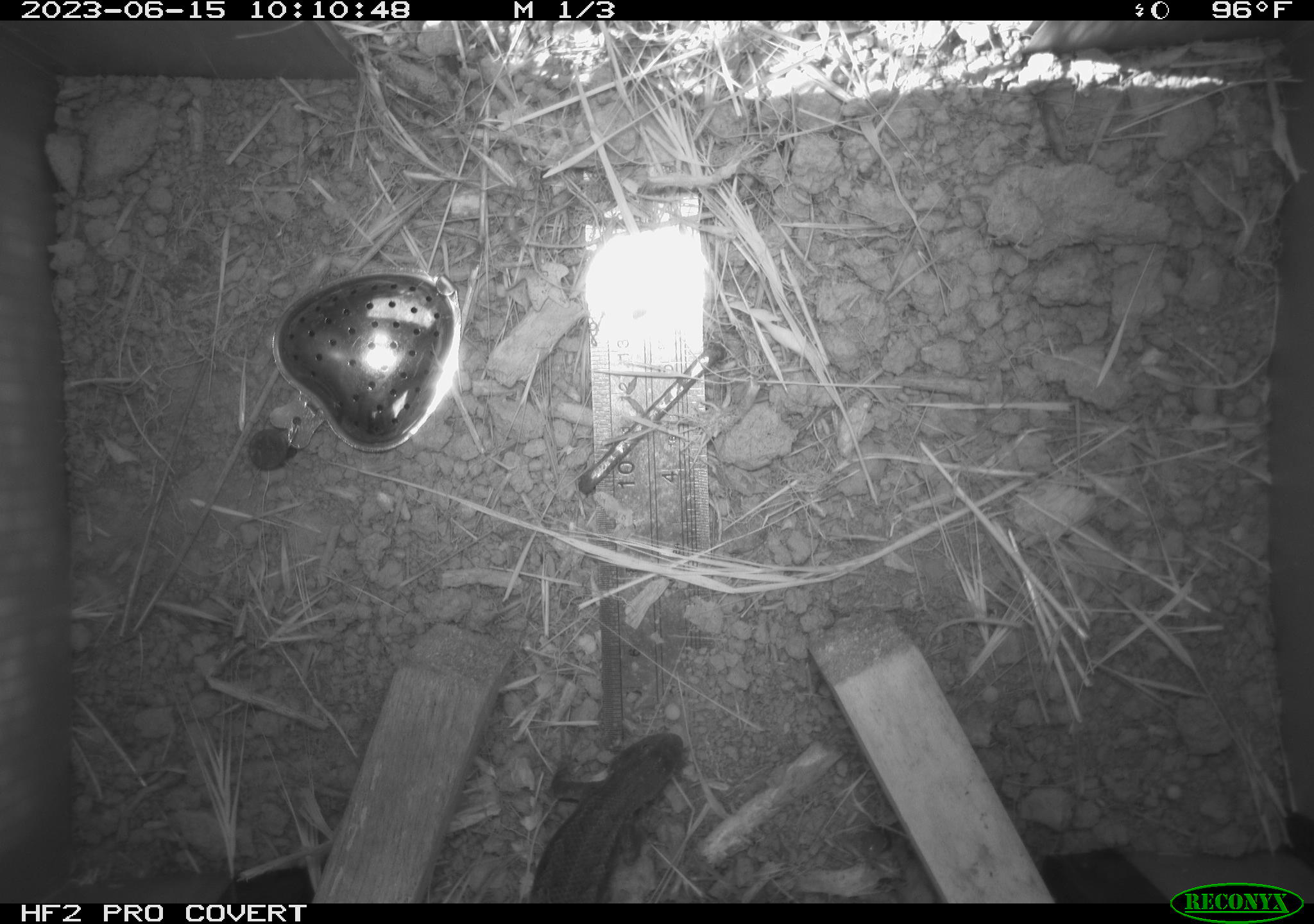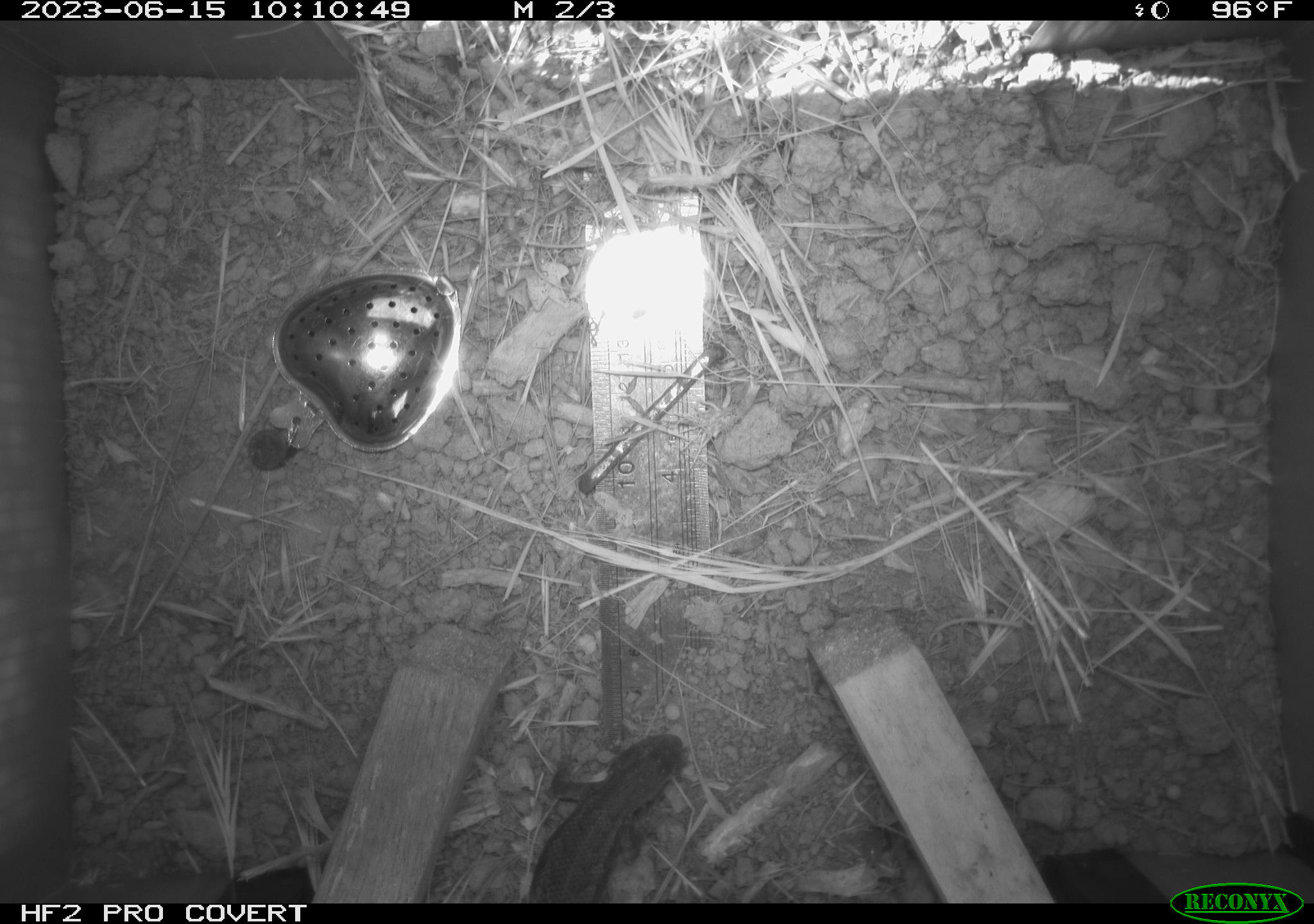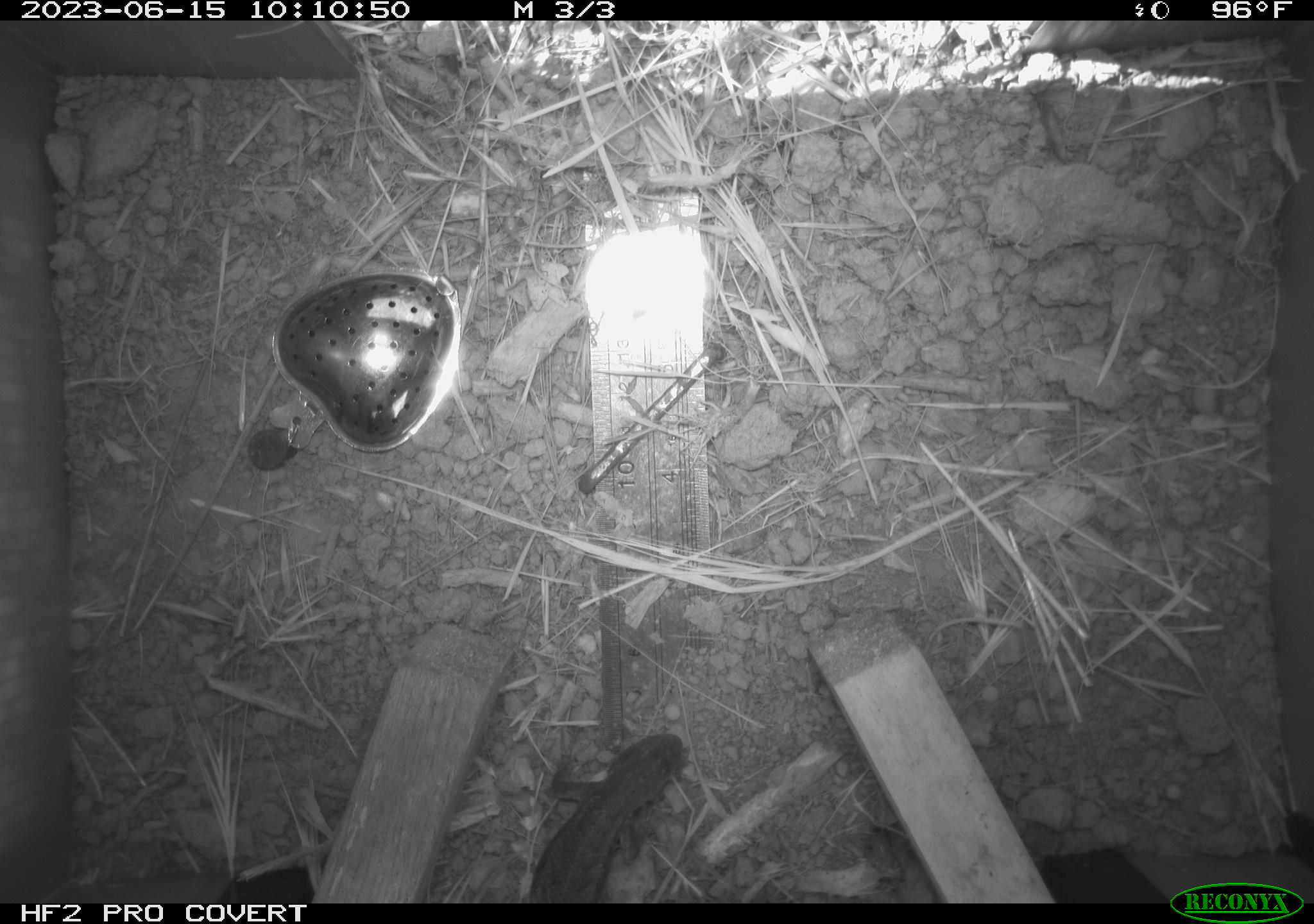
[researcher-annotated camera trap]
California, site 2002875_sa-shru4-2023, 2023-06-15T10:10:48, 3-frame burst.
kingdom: Animalia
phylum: Chordata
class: Reptilia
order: Squamata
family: Phrynosomatidae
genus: Sceloporus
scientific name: Sceloporus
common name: spiny lizards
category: sceloporus species